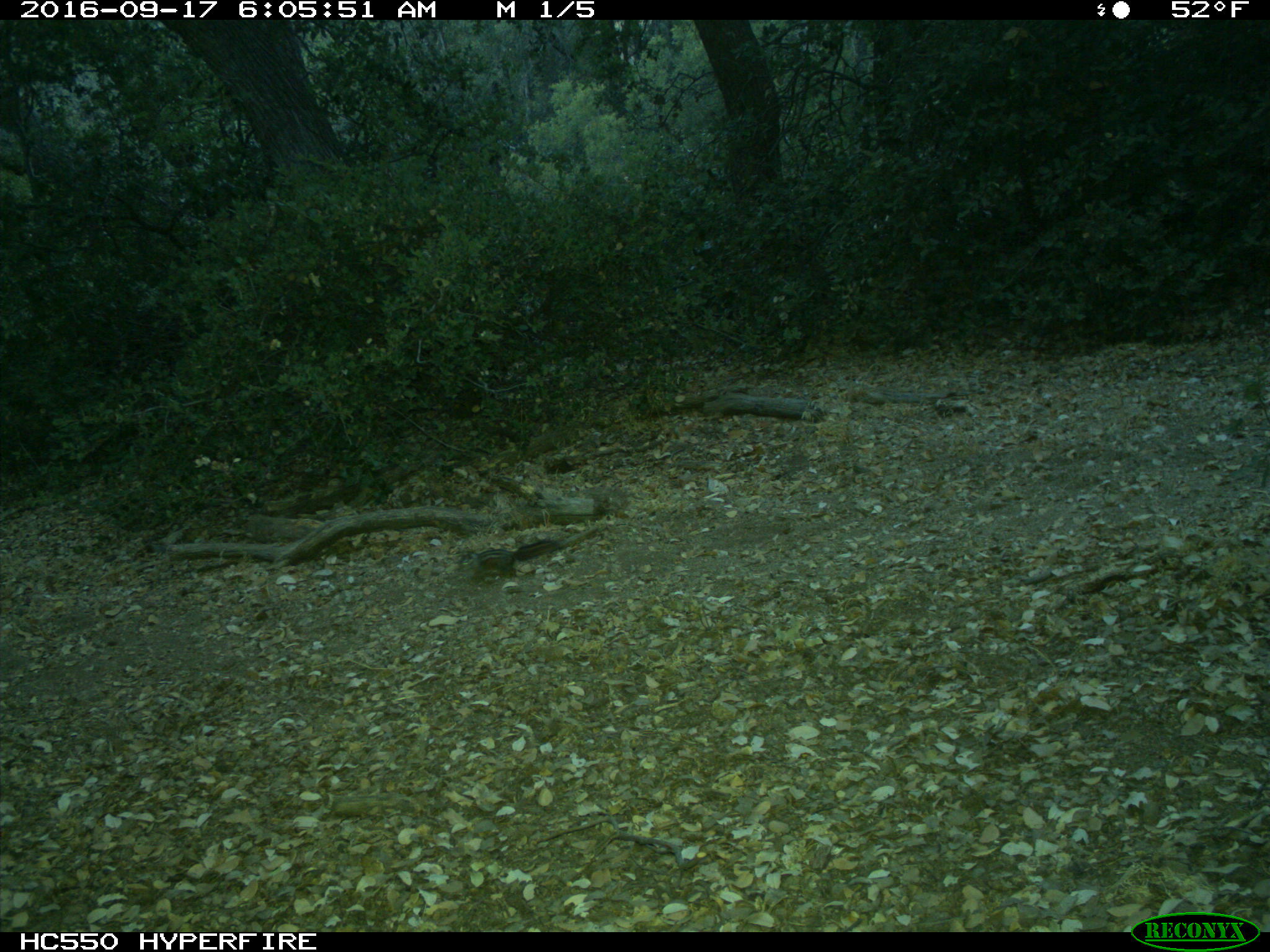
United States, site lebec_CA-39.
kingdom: Animalia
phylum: Chordata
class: Mammalia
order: Rodentia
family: Sciuridae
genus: Tamias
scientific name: Tamias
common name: chipmunk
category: unidentified chipmunk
Unidentified chipmunk (chipmunk) (Tamias).